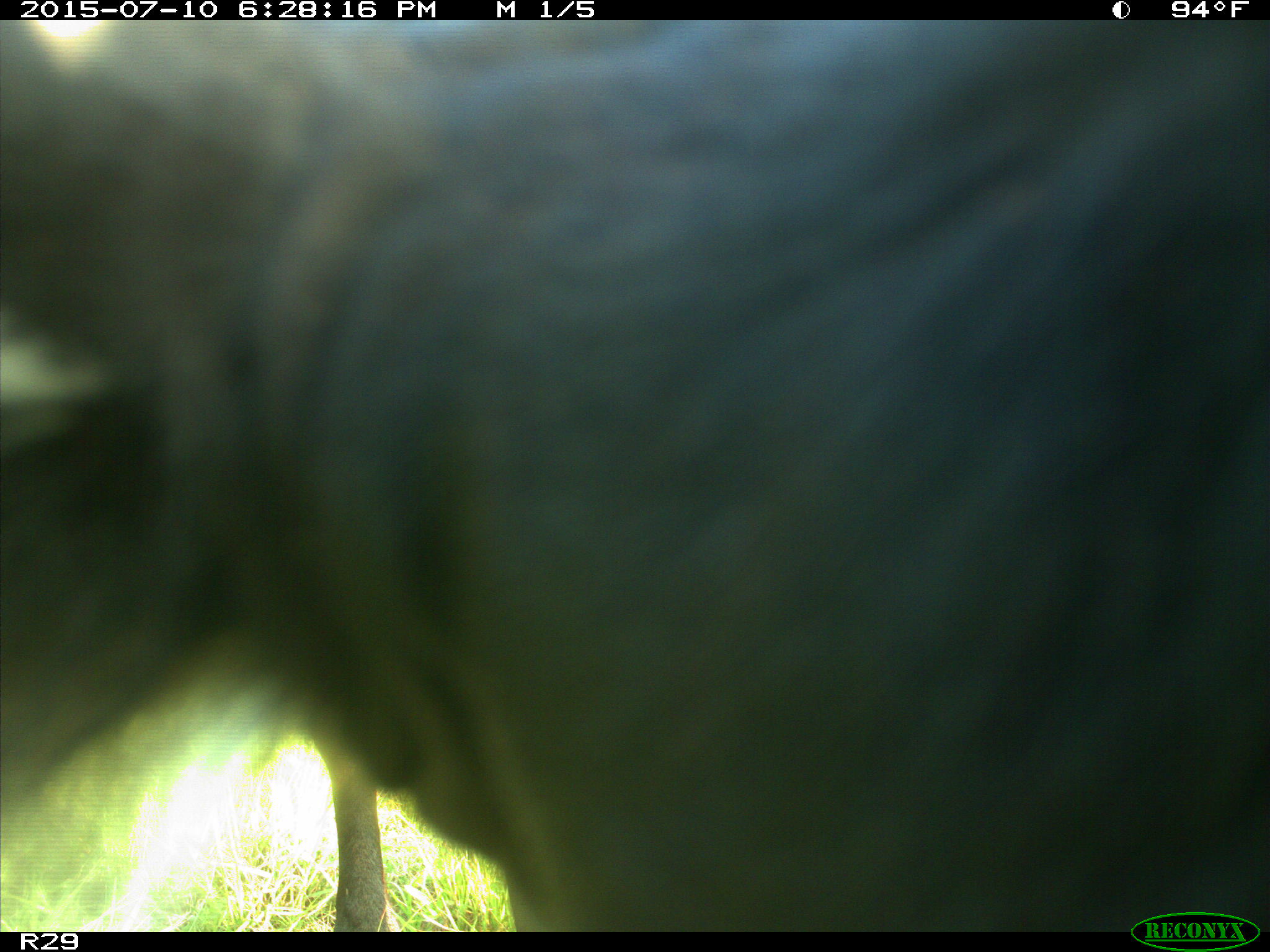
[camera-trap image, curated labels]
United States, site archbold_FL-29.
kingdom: Animalia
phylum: Chordata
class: Mammalia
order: Artiodactyla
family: Bovidae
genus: Bos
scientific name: Bos taurus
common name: domestic cow